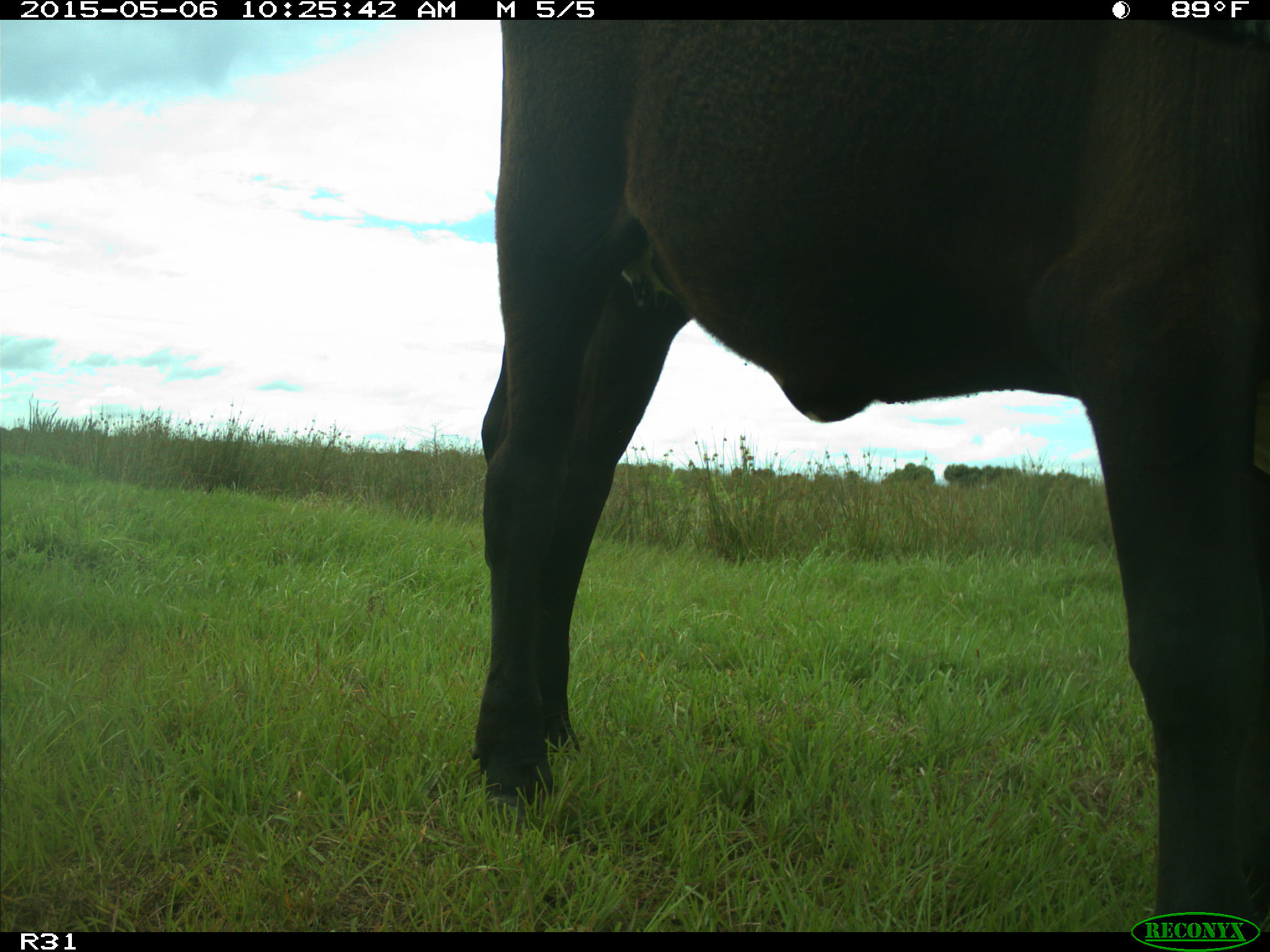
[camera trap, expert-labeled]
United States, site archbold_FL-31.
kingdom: Animalia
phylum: Chordata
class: Mammalia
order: Artiodactyla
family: Bovidae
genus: Bos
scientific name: Bos taurus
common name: domestic cow